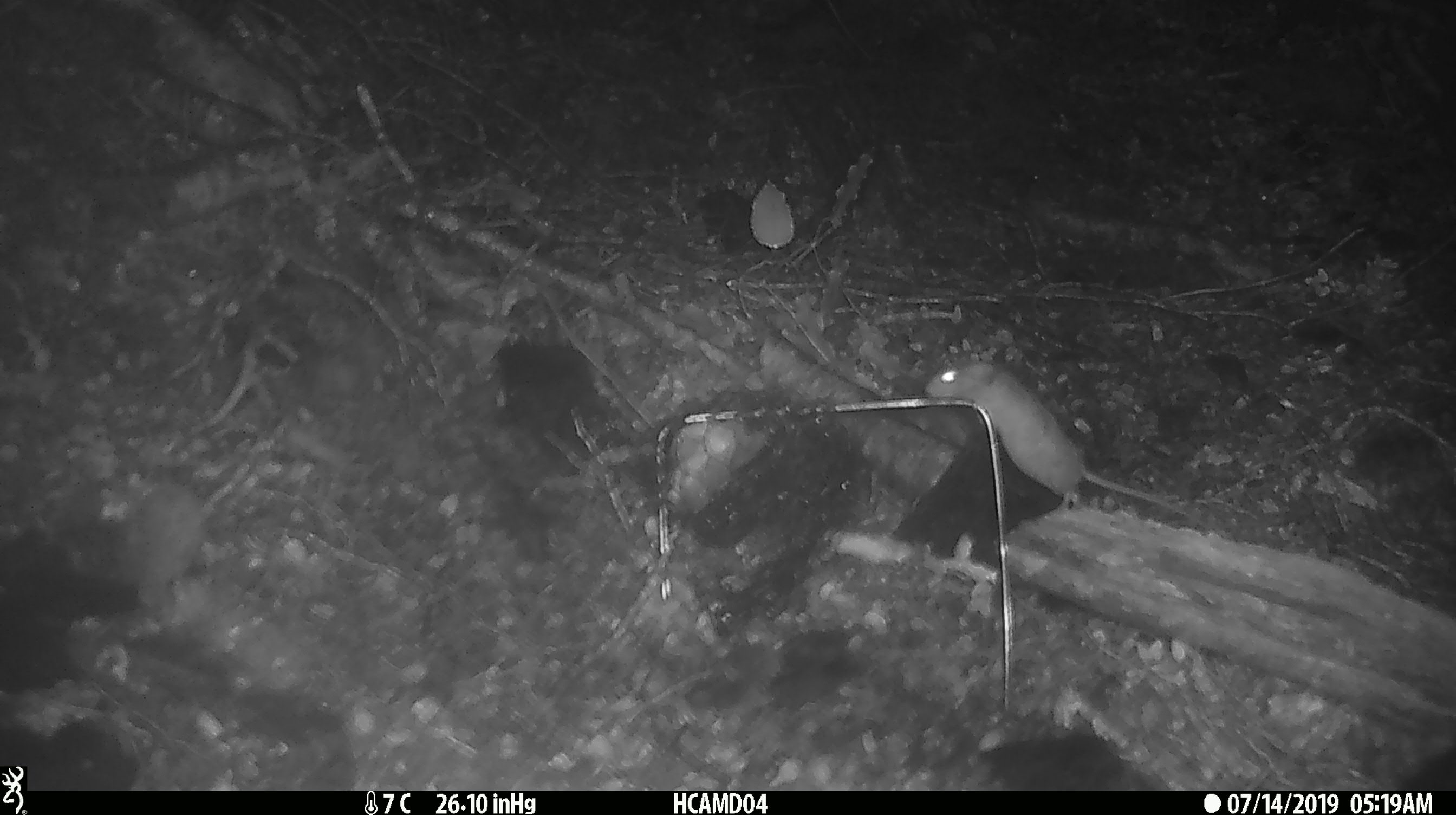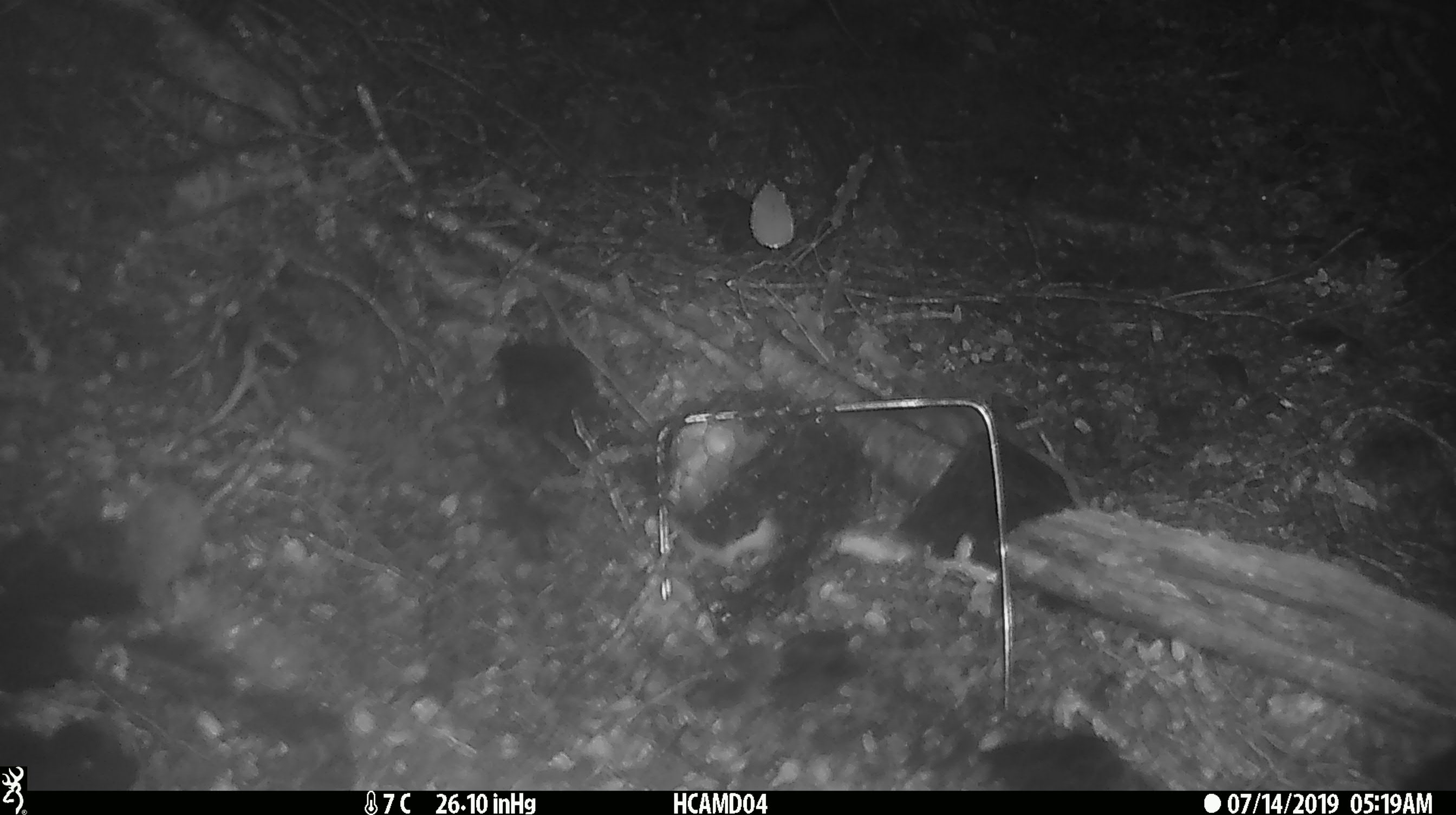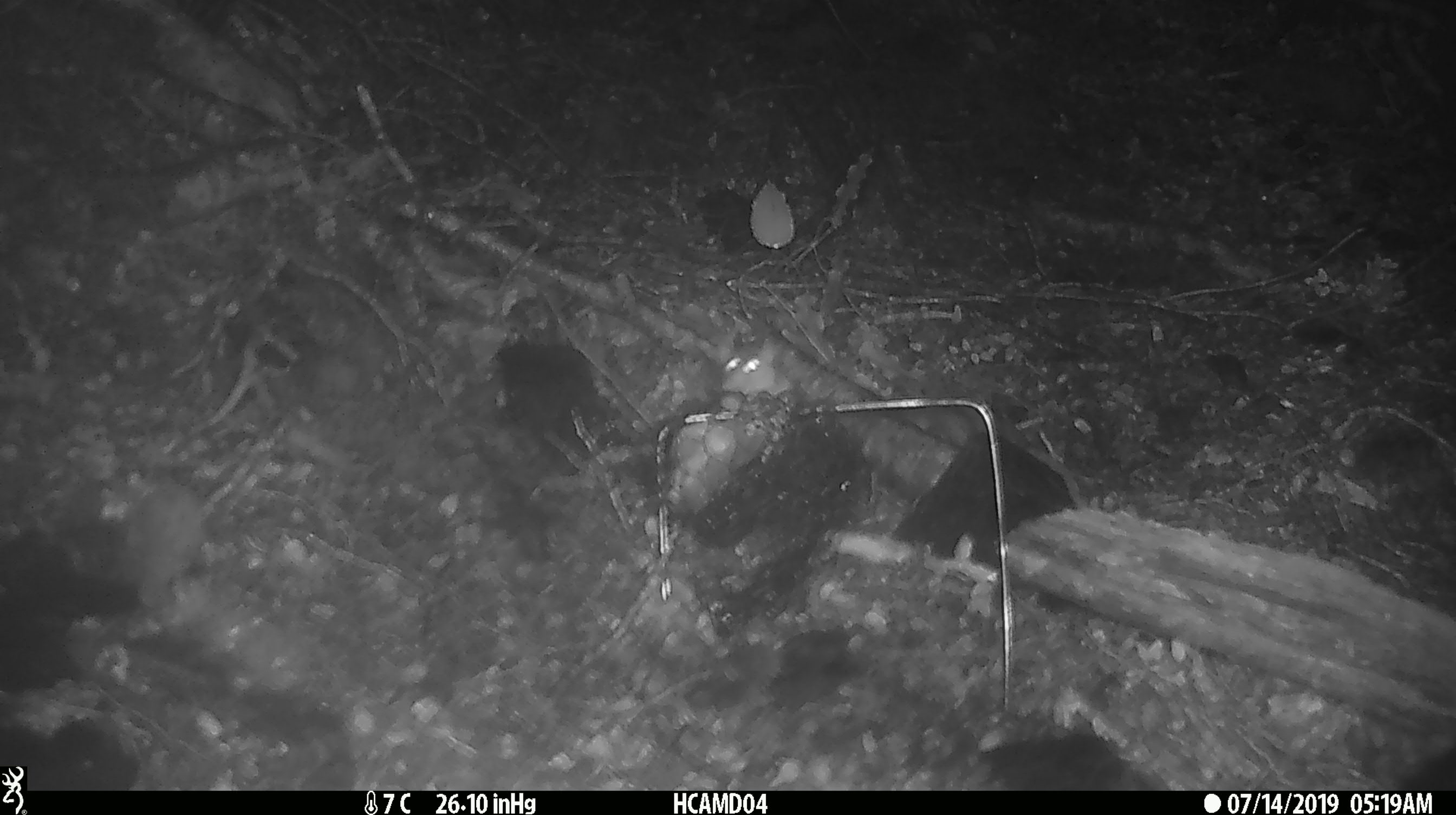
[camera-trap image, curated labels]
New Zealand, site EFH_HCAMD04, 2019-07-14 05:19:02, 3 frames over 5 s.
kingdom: Animalia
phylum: Chordata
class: Mammalia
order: Rodentia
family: Muridae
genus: Mus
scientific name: Mus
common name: mouse